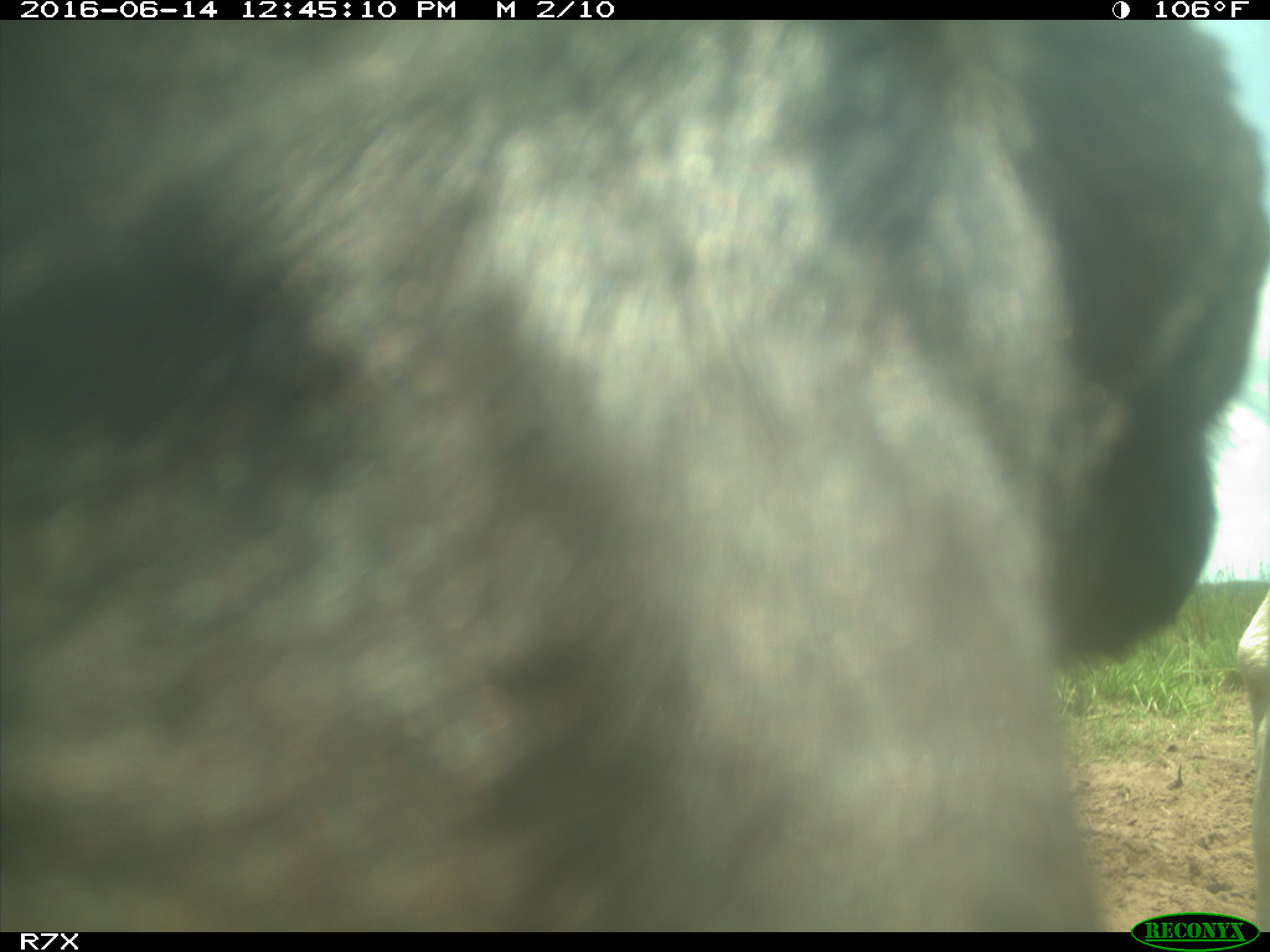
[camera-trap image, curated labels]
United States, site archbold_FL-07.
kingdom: Animalia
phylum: Chordata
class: Mammalia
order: Artiodactyla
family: Bovidae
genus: Bos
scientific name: Bos taurus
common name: domestic cow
Bos taurus (domestic cow).